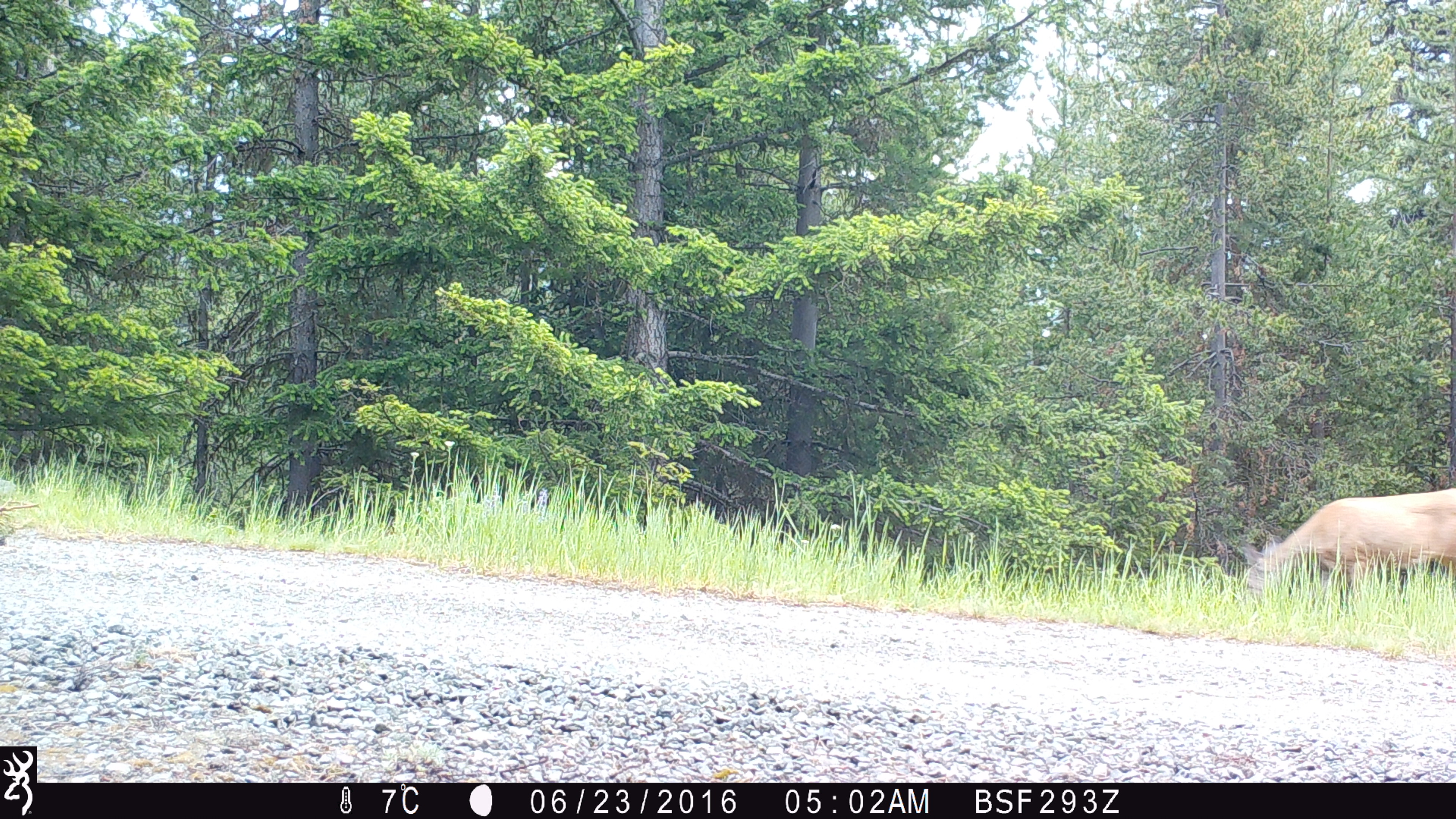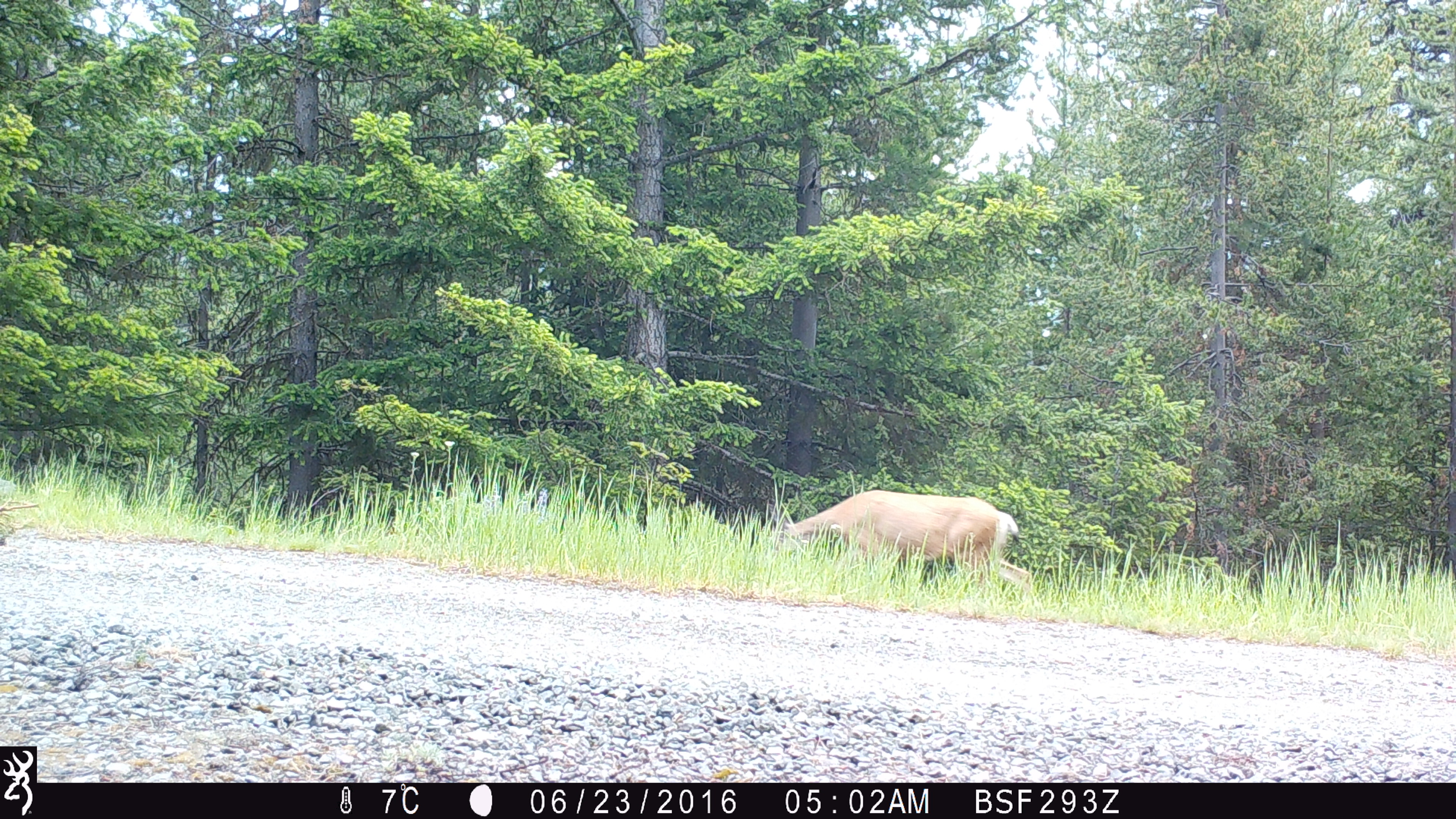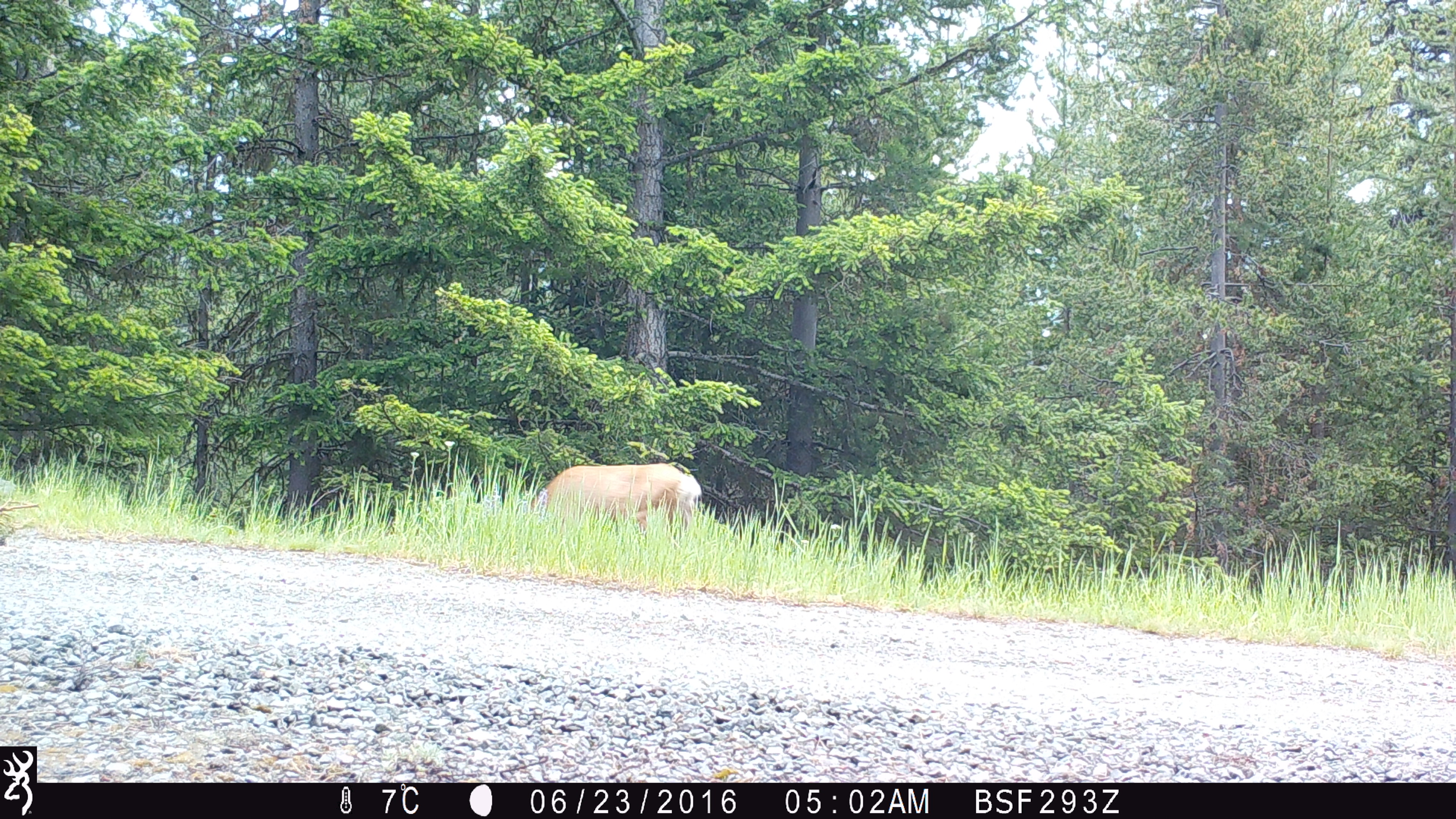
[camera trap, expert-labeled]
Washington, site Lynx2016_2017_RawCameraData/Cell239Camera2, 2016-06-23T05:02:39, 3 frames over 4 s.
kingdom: Animalia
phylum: Chordata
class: Mammalia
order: Artiodactyla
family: Cervidae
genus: Odocoileus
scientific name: Odocoileus hemionus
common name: mule deer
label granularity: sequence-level